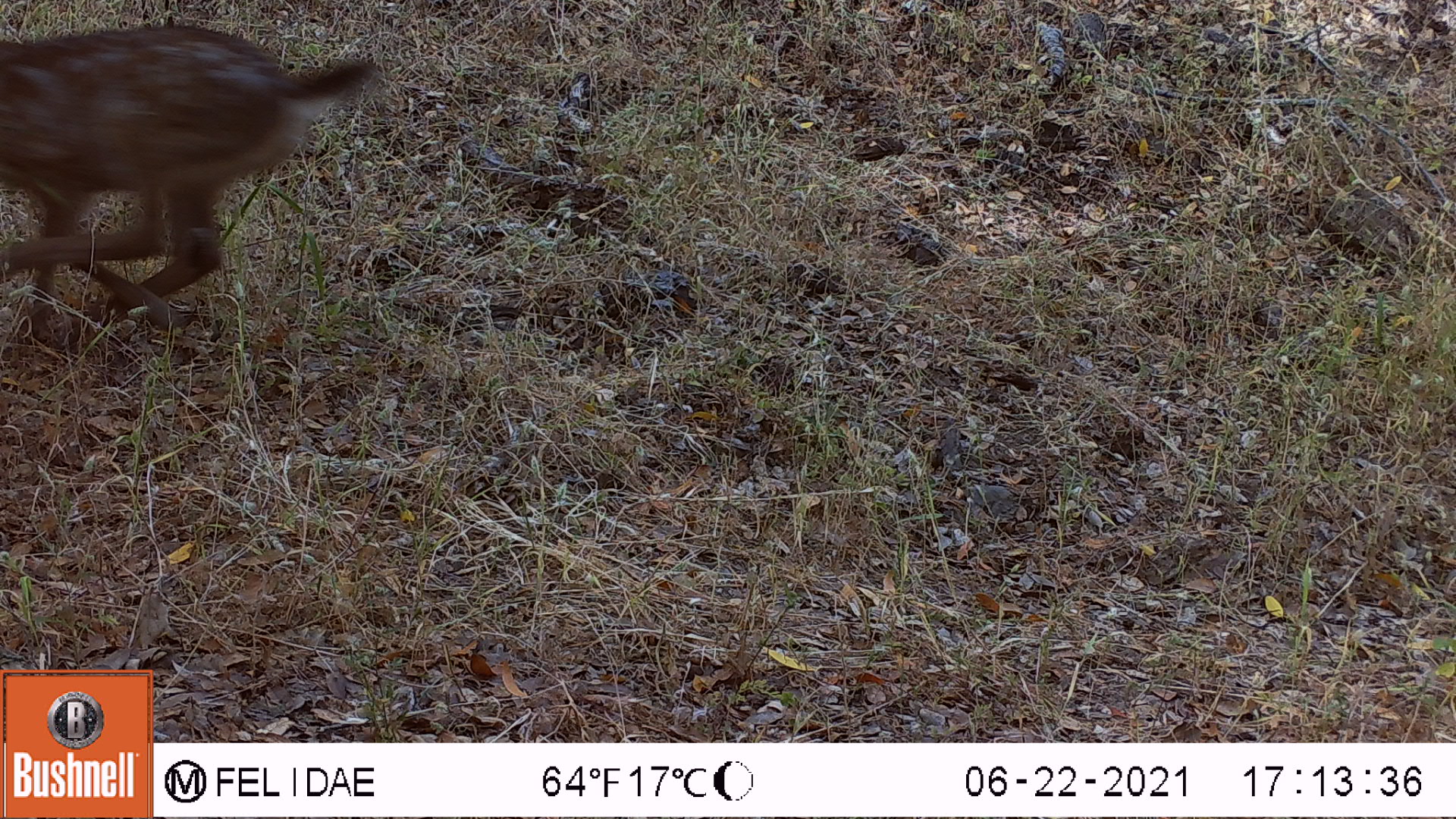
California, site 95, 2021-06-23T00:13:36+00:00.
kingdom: Animalia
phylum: Chordata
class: Mammalia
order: Artiodactyla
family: Cervidae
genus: Odocoileus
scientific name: Odocoileus hemionus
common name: mule deer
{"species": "mule deer (Odocoileus hemionus)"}